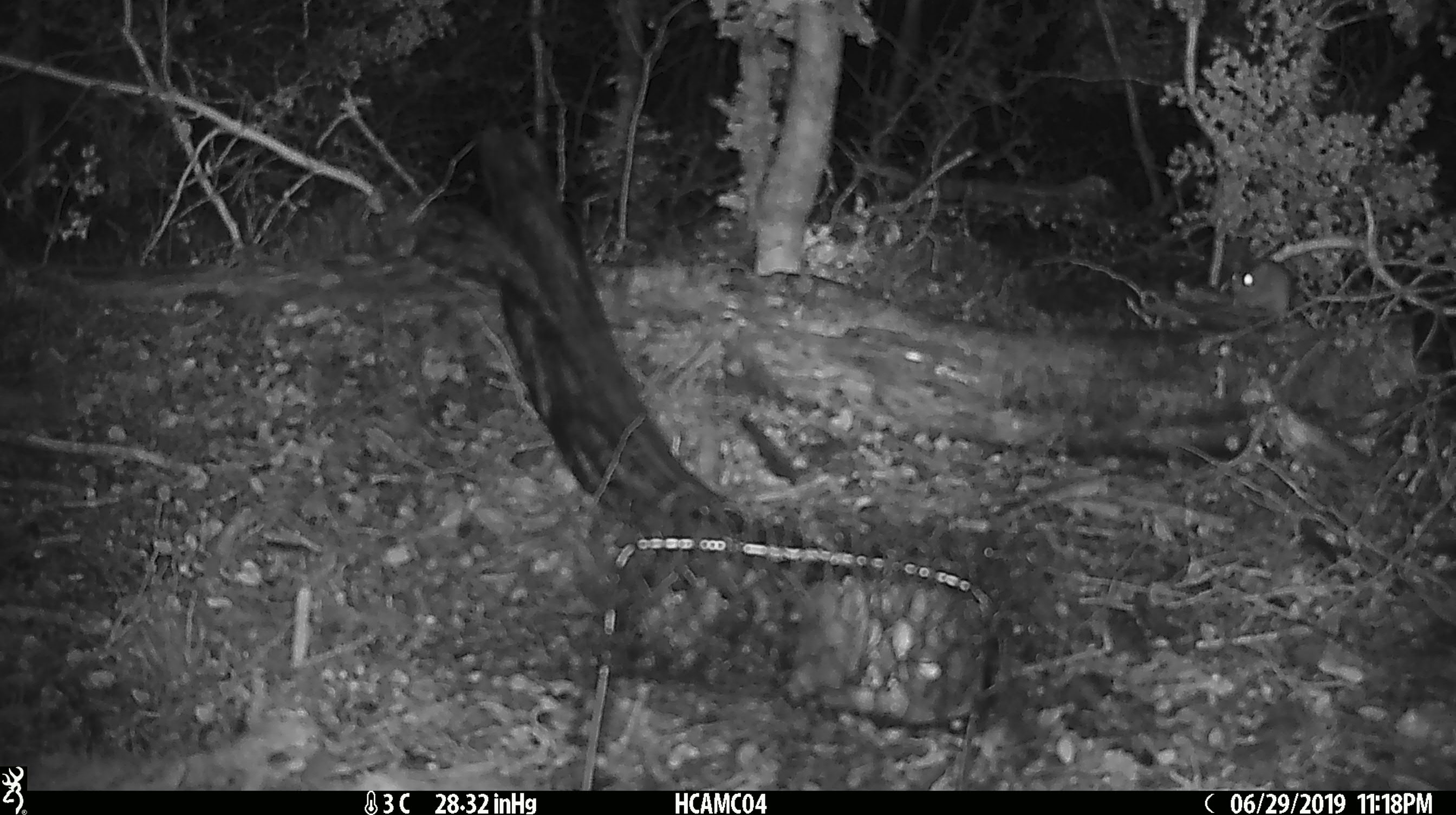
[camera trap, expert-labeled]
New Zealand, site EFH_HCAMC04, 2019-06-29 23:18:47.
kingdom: Animalia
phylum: Chordata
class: Mammalia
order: Rodentia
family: Muridae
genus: Mus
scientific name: Mus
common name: mouse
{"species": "mouse (Mus)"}